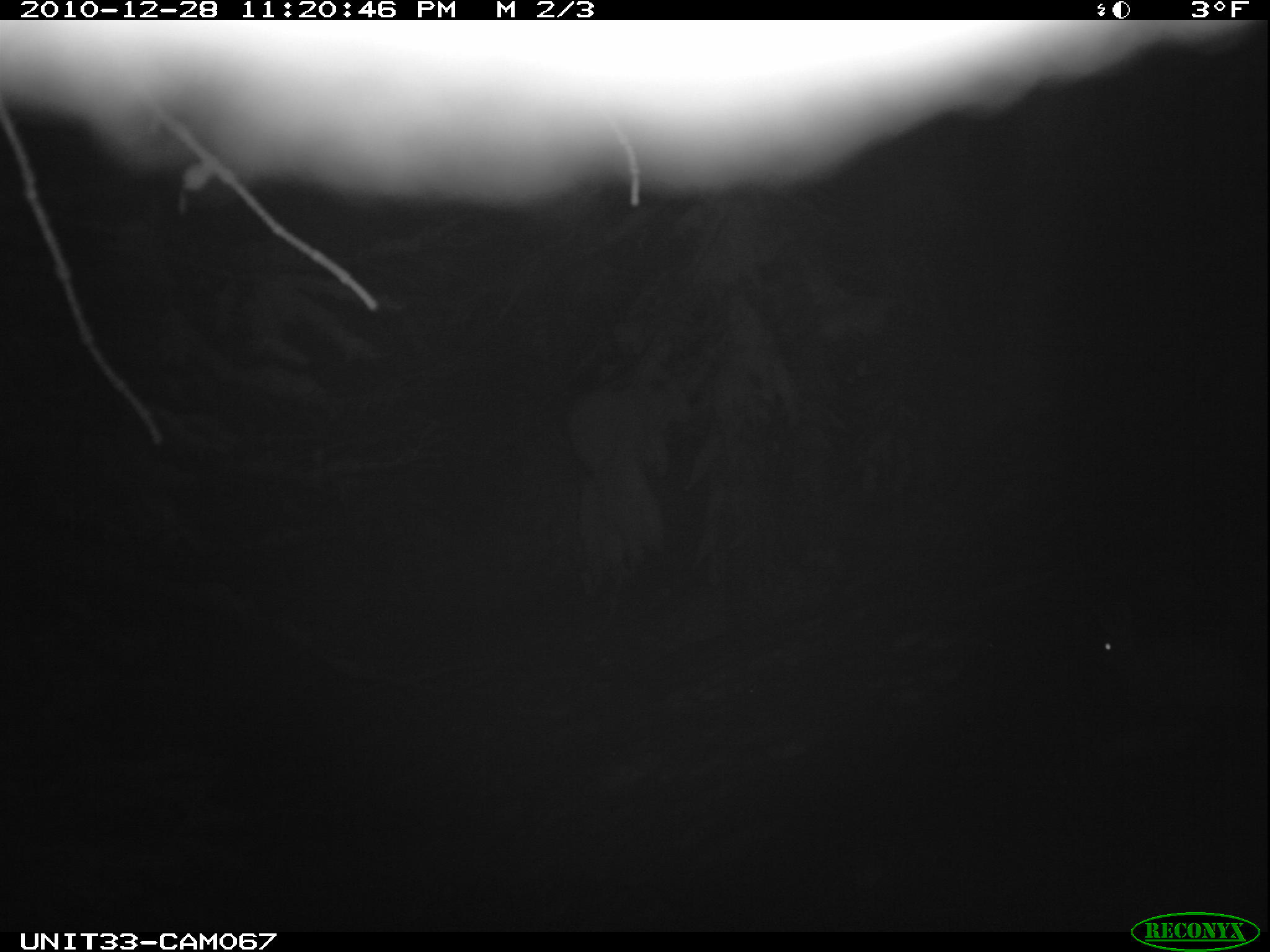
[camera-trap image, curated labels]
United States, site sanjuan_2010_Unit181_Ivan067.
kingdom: Animalia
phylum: Chordata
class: Mammalia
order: Lagomorpha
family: Leporidae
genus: Lepus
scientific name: Lepus americanus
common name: snowshoe hare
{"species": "Lepus americanus (snowshoe hare)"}